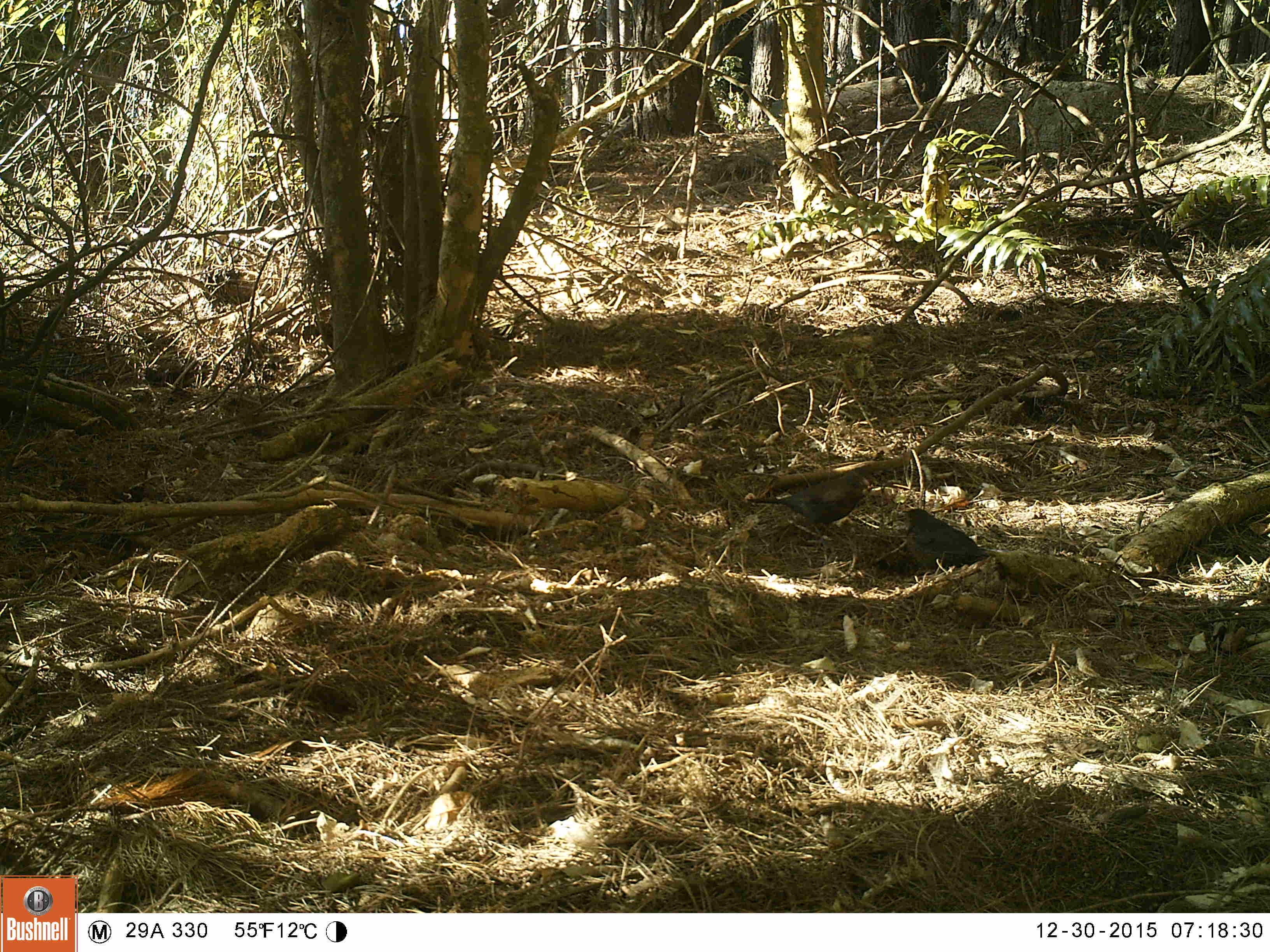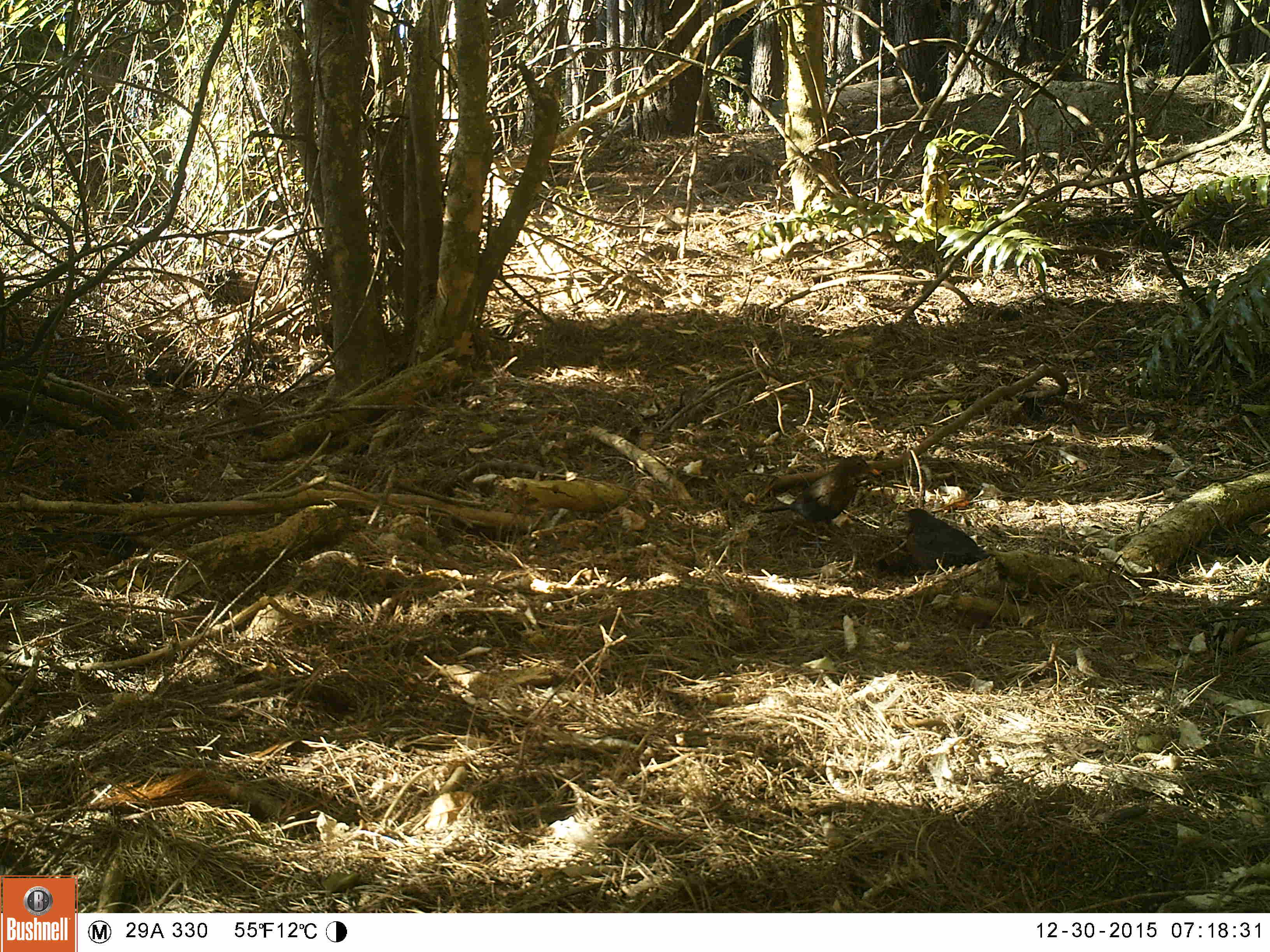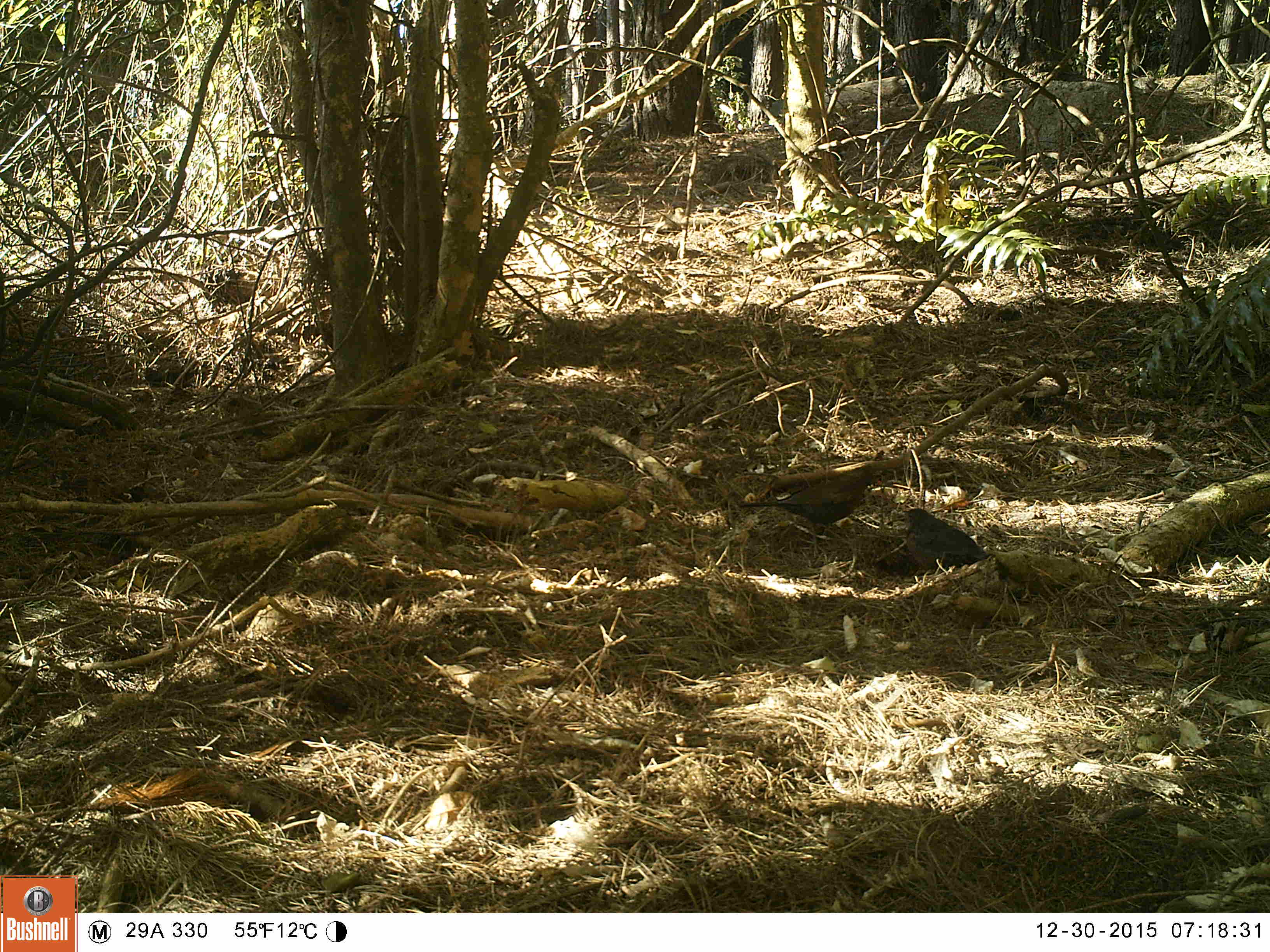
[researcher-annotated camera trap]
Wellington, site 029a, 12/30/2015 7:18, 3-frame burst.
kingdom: Animalia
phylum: Chordata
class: Aves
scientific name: Aves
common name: bird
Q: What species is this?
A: Bird (Aves).